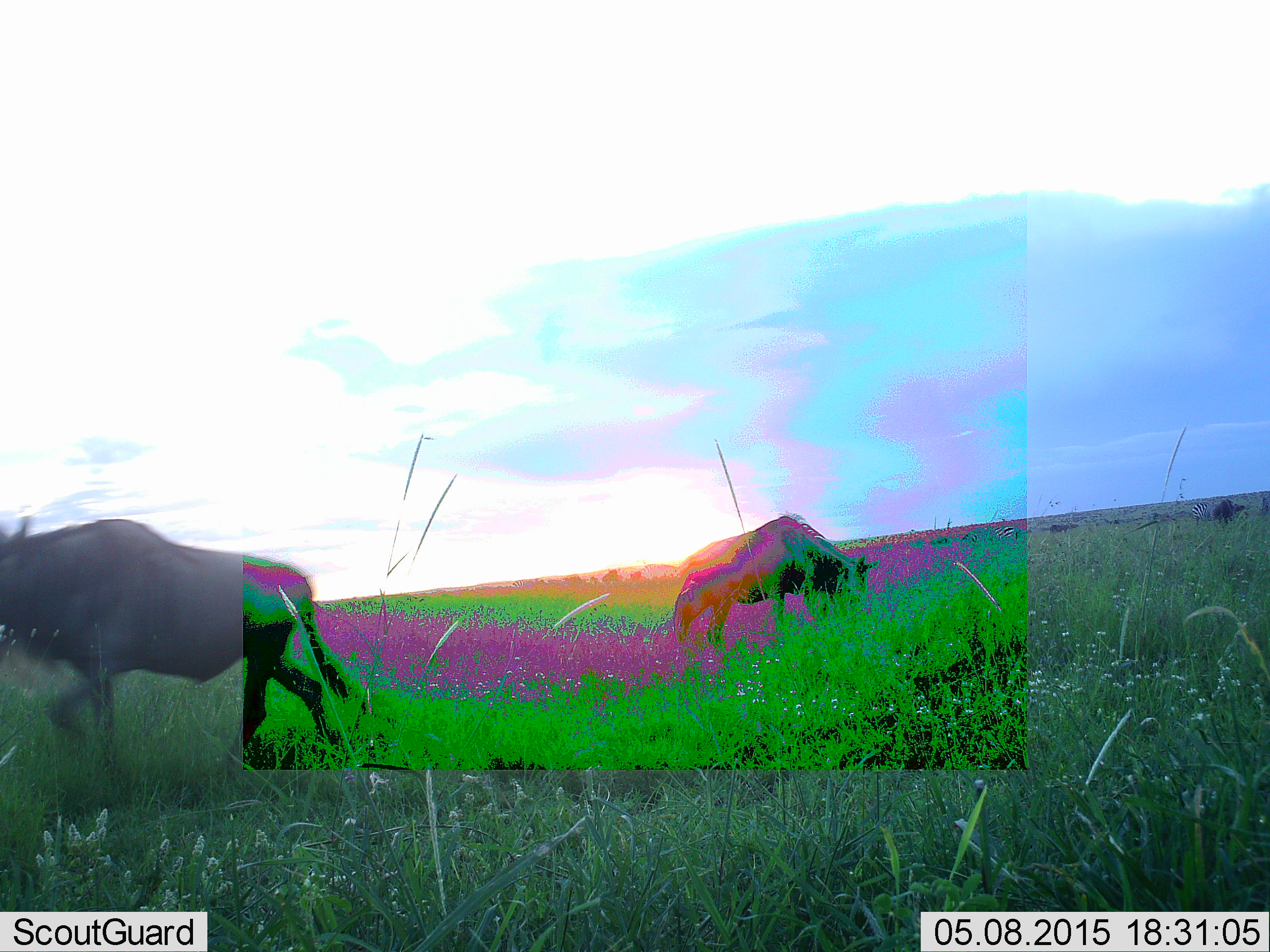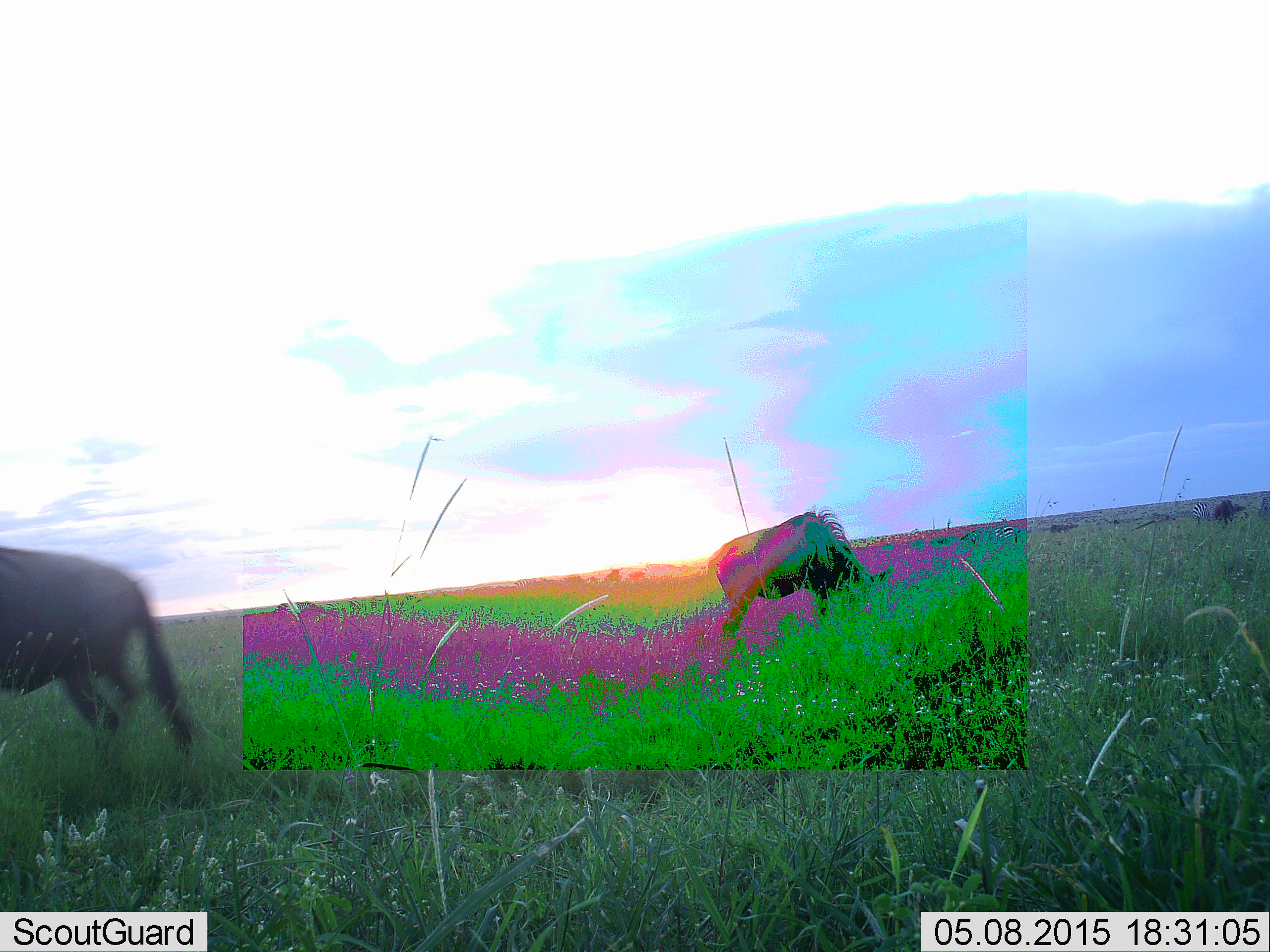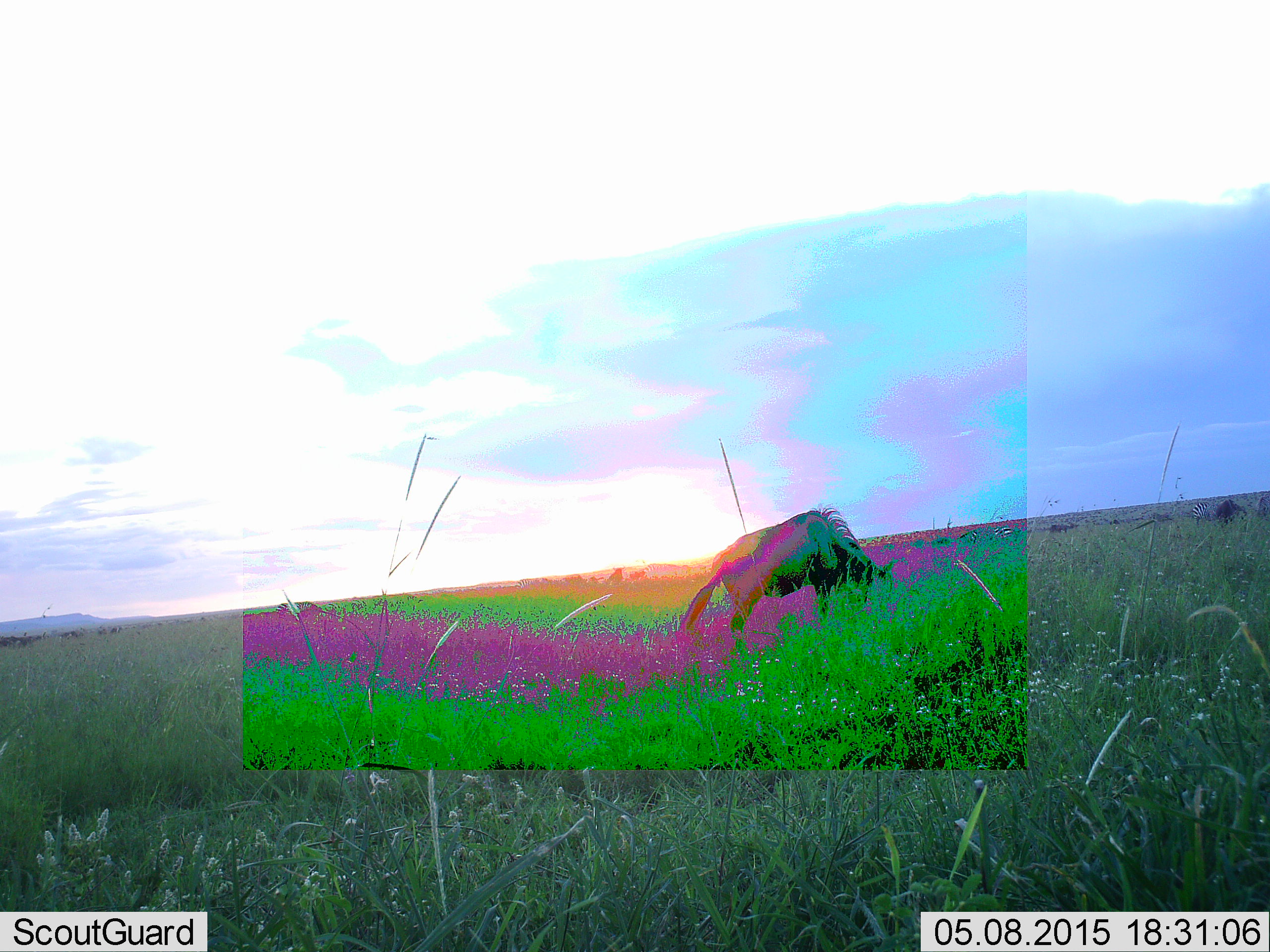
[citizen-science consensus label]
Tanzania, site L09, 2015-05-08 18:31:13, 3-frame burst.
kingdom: Animalia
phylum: Chordata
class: Mammalia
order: Artiodactyla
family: Bovidae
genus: Connochaetes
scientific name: Connochaetes taurinus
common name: blue wildebeest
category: wildebeest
Wildebeest (blue wildebeest) (Connochaetes taurinus), count 2. Behavior (volunteer vote fractions): standing 18%, resting 0%, moving 82%, interacting 0%. Young present (vote fraction): 0%. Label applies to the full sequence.